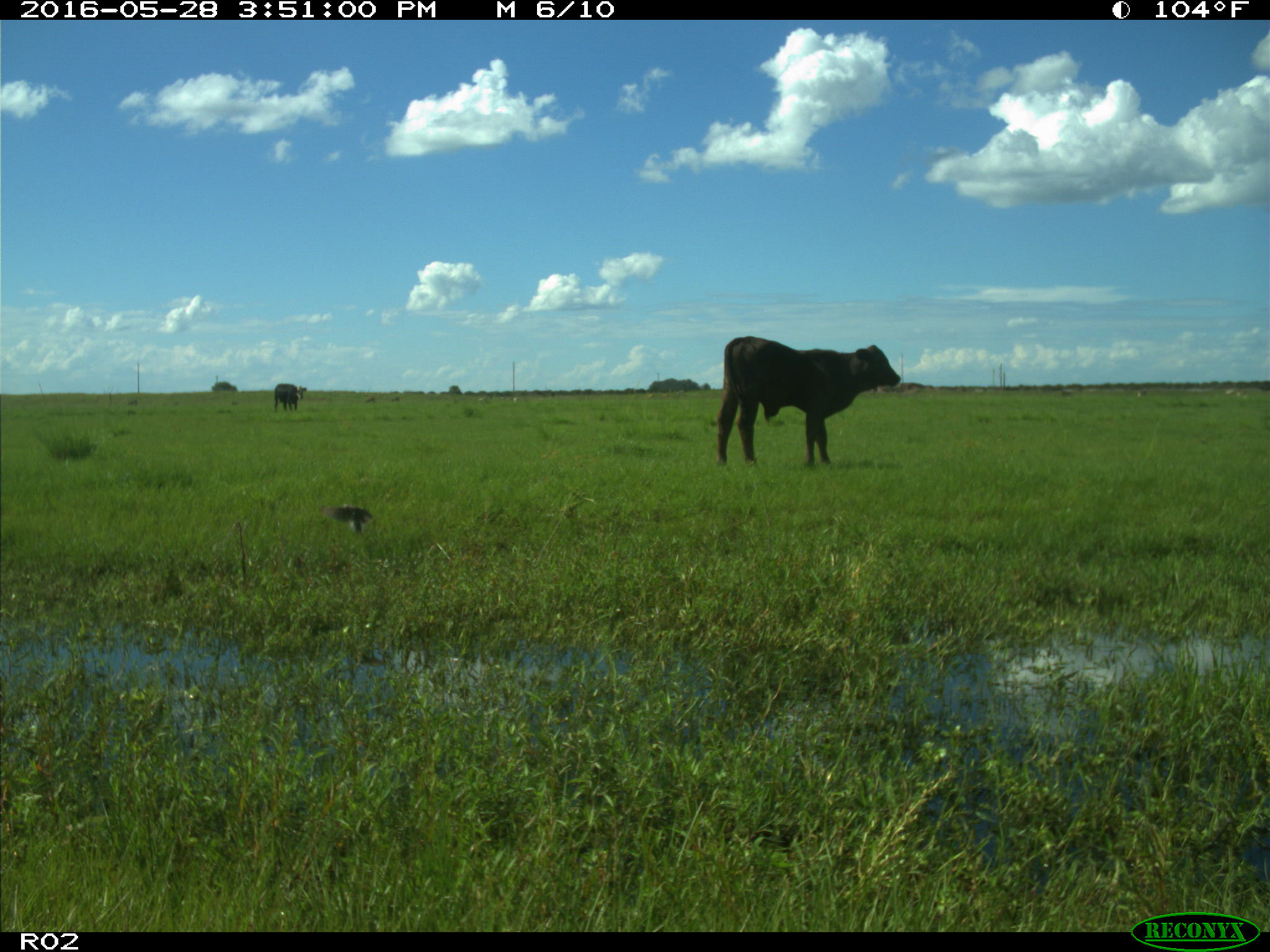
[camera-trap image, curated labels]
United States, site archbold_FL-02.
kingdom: Animalia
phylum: Chordata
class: Mammalia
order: Artiodactyla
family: Bovidae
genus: Bos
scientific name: Bos taurus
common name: domestic cow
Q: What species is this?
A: Bos taurus (domestic cow).